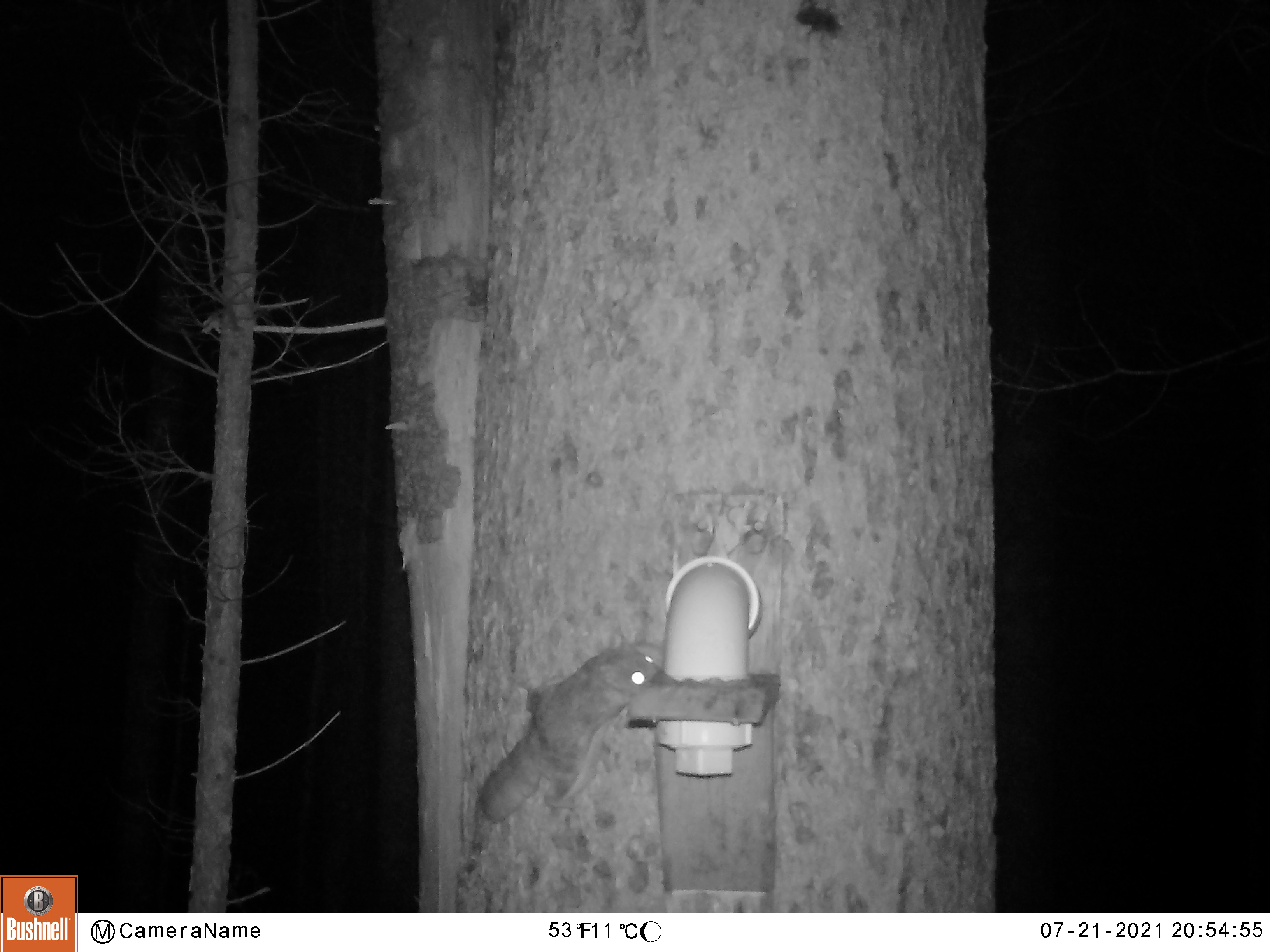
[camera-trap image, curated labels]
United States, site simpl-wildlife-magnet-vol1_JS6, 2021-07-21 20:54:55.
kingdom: Animalia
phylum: Chordata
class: Mammalia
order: Rodentia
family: Sciuridae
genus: Glaucomys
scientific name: Glaucomys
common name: flying squirrel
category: flying squirrel sp.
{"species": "flying squirrel sp. (flying squirrel) (Glaucomys)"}